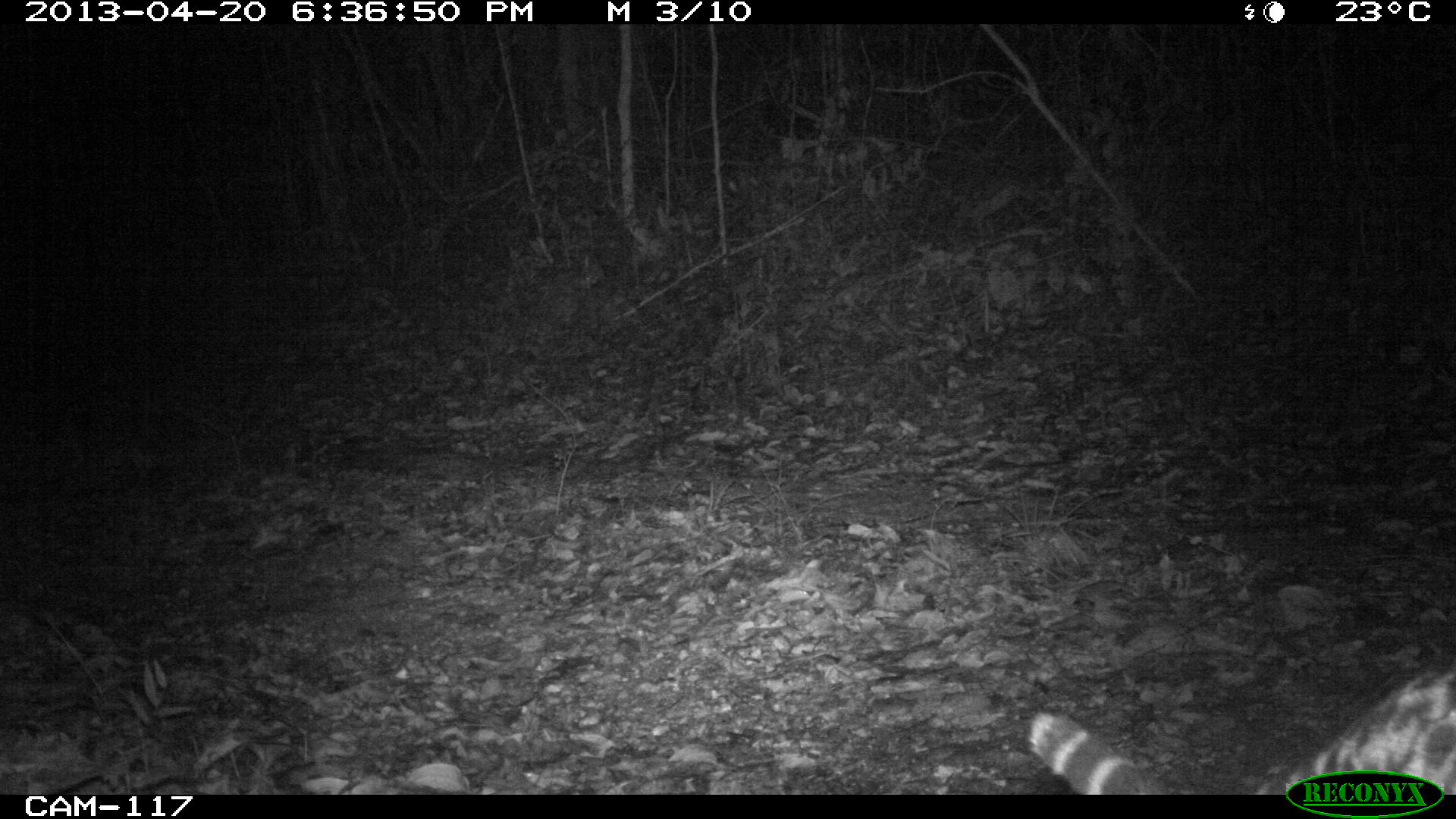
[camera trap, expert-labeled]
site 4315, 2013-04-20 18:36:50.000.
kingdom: Animalia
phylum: Chordata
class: Mammalia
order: Carnivora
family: Felidae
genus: Leopardus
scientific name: Leopardus pardalis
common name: ocelot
Leopardus pardalis (ocelot), count 1.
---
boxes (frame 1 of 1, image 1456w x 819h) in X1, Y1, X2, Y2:
leopardus pardalis: 1023, 658, 1456, 794